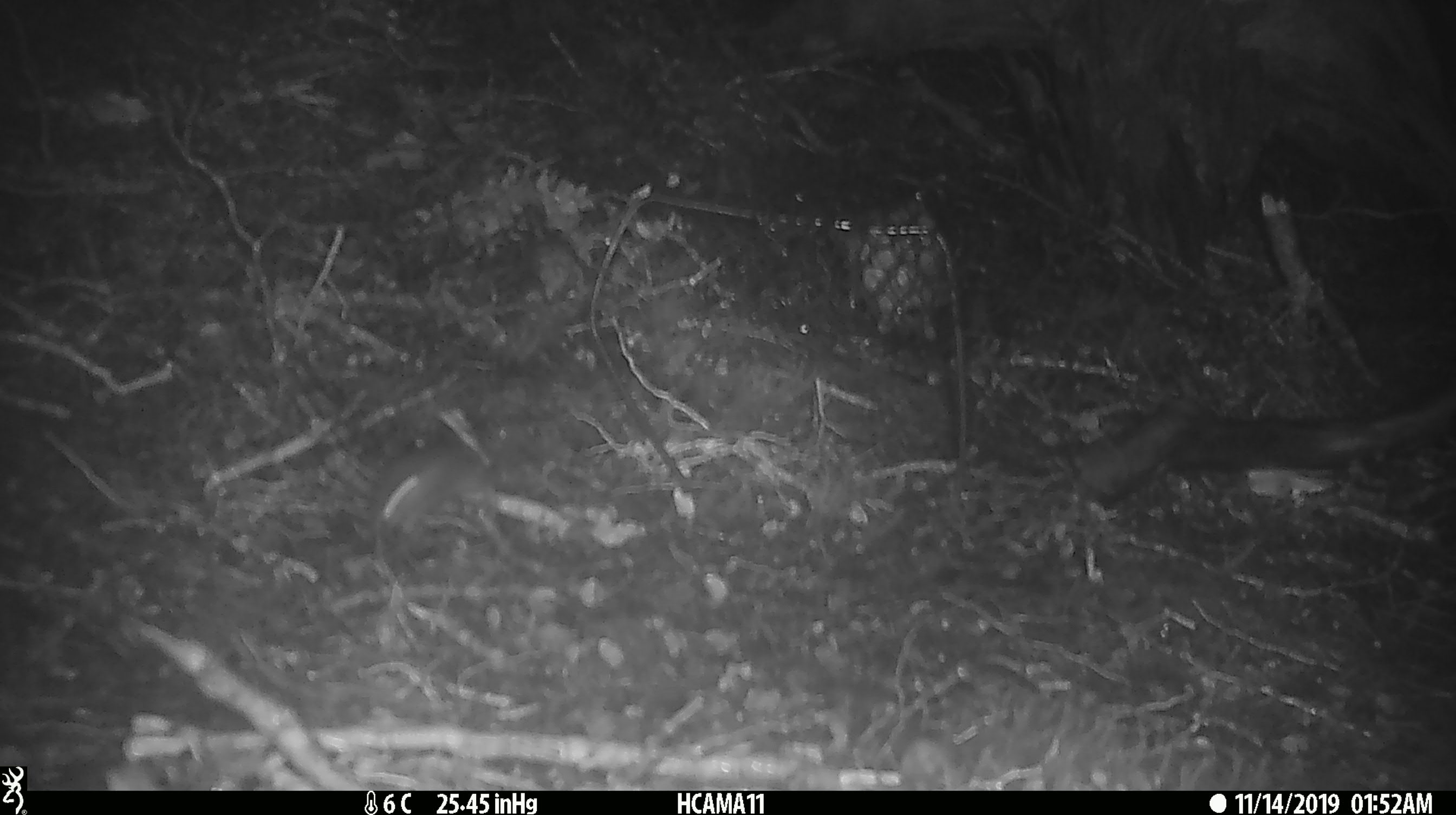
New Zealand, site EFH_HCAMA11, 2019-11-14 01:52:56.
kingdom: Animalia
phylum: Chordata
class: Mammalia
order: Rodentia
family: Muridae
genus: Mus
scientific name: Mus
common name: mouse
Mouse (Mus).